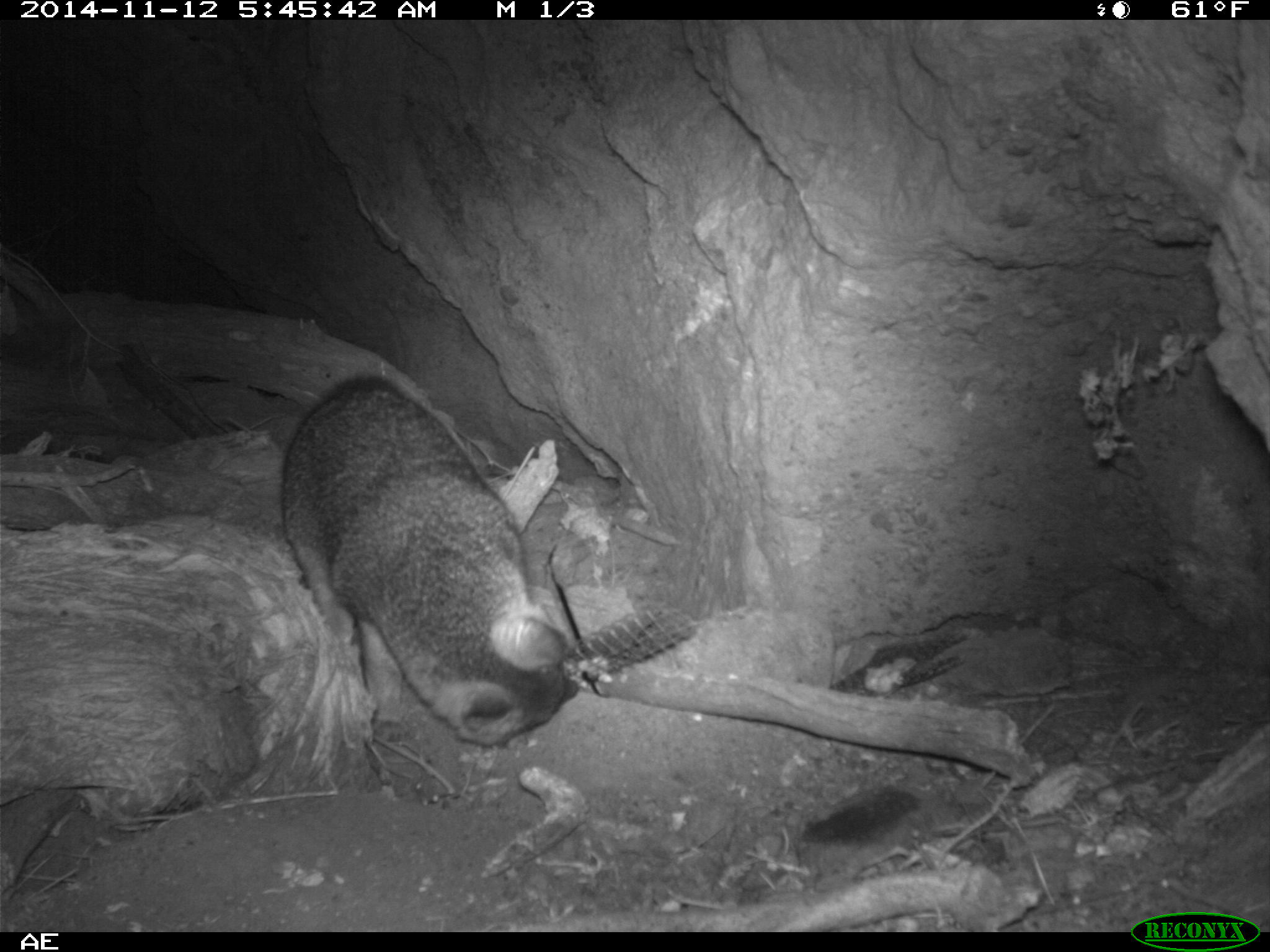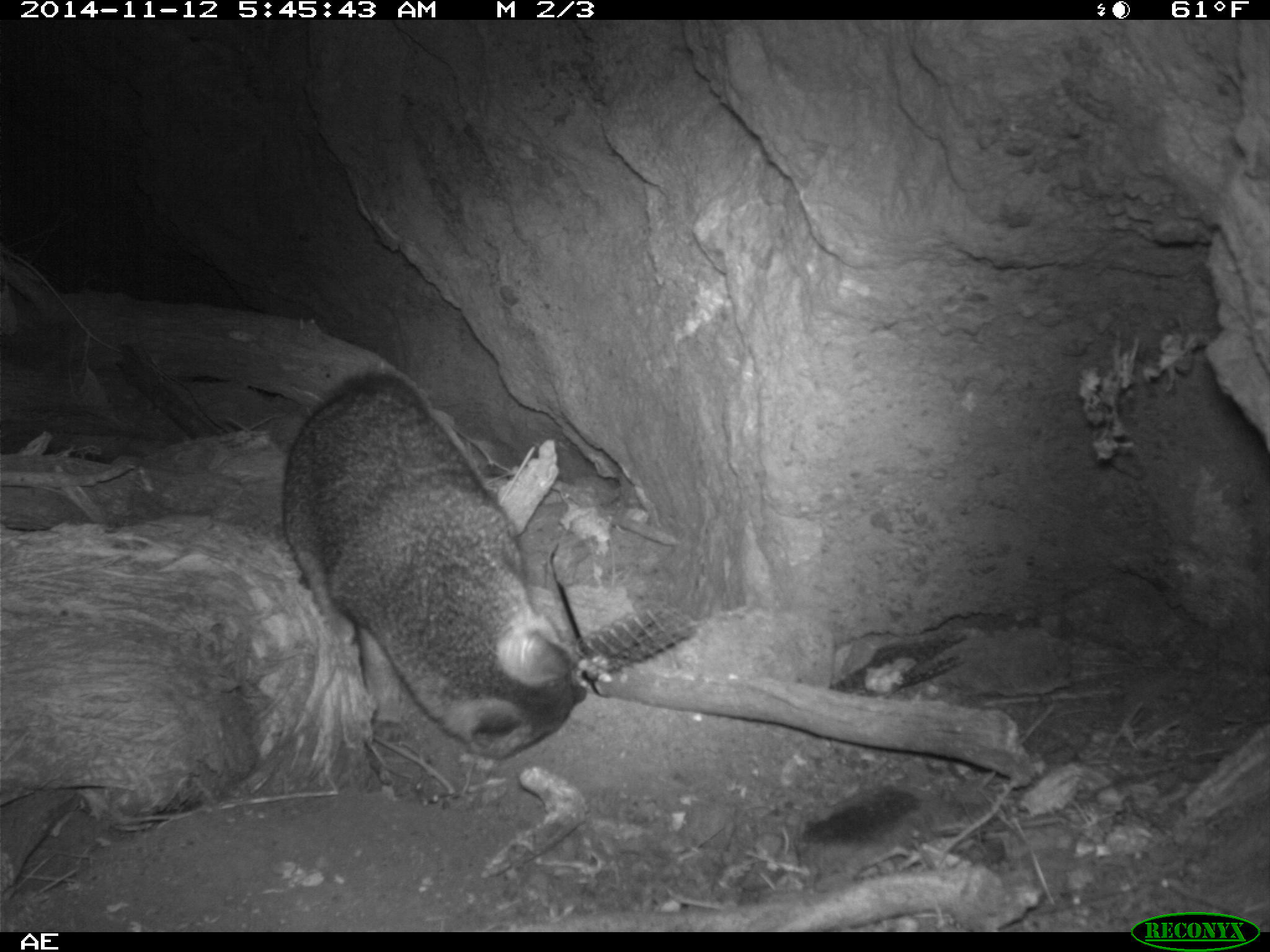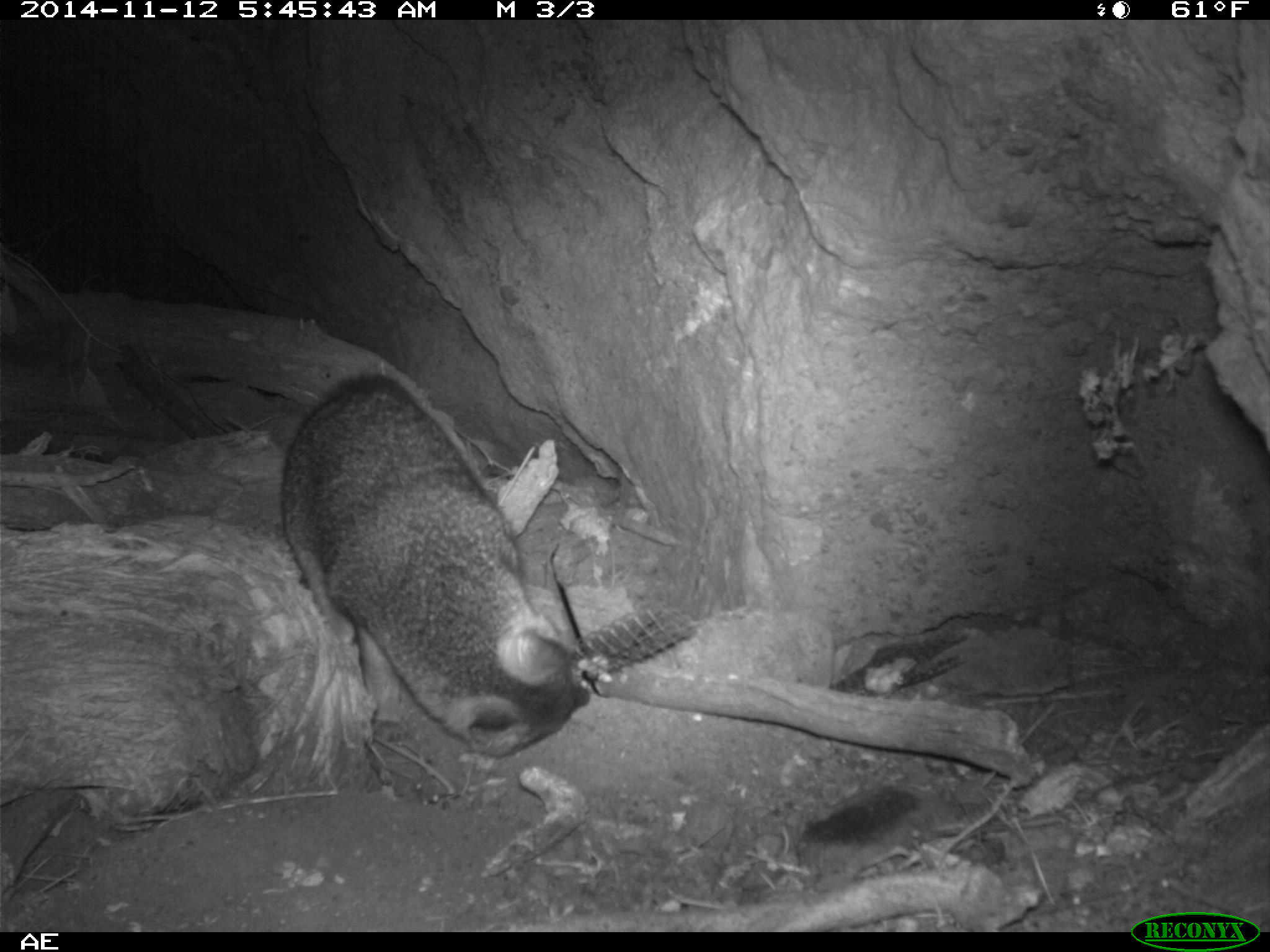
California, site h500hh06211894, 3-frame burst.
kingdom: Animalia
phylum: Chordata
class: Mammalia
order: Carnivora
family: Canidae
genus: Urocyon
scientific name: Urocyon littoralis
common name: island fox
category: fox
Fox (island fox) (Urocyon littoralis).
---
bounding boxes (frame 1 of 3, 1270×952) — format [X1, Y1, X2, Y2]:
fox: [280, 372, 580, 747]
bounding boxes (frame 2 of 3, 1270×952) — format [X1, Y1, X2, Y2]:
fox: [282, 371, 580, 760]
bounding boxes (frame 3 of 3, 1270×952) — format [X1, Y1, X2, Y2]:
fox: [280, 374, 590, 757]